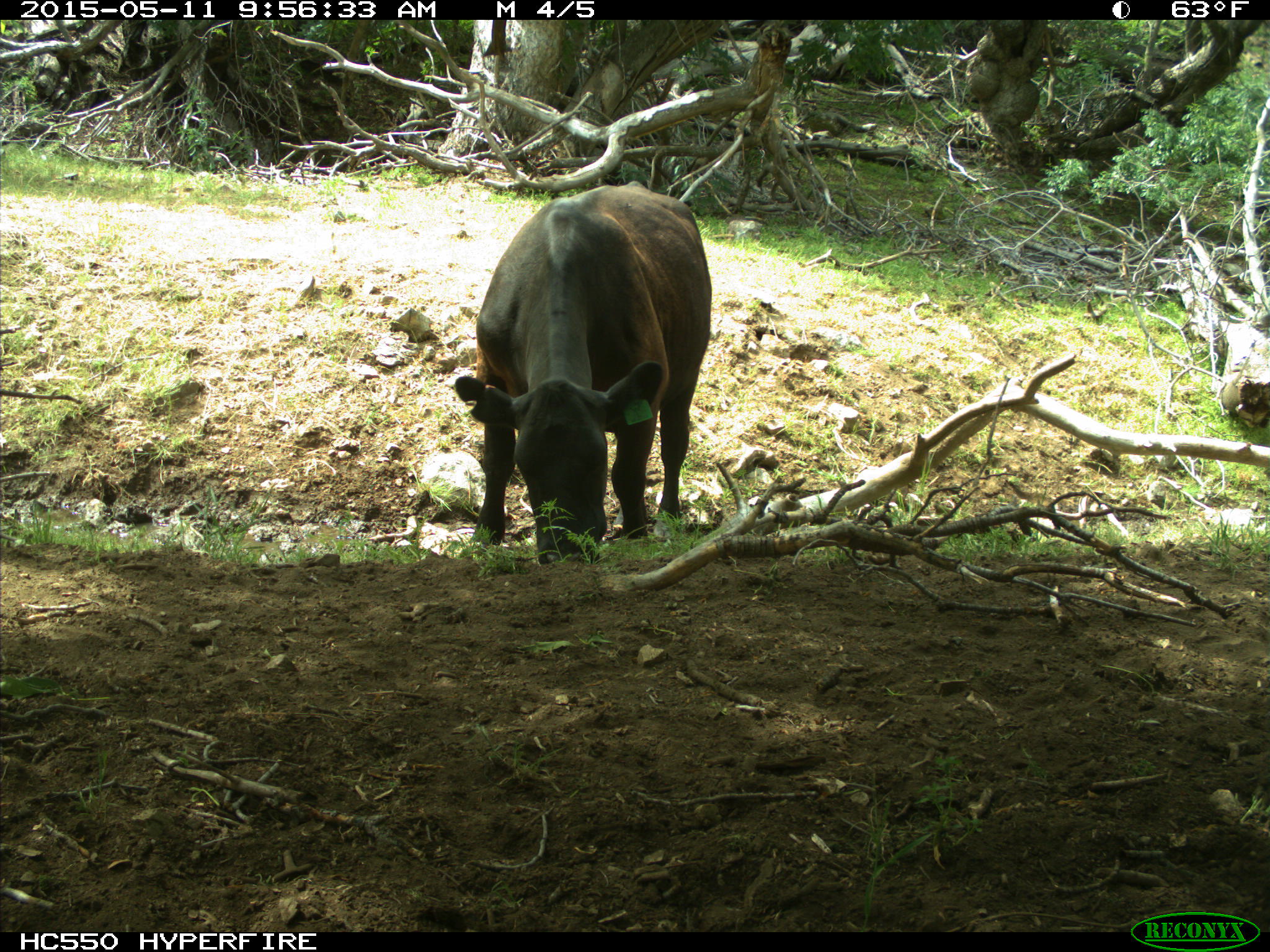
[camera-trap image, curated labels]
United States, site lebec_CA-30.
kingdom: Animalia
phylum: Chordata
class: Mammalia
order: Artiodactyla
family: Bovidae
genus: Bos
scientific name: Bos taurus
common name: domestic cow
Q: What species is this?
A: Bos taurus (domestic cow).